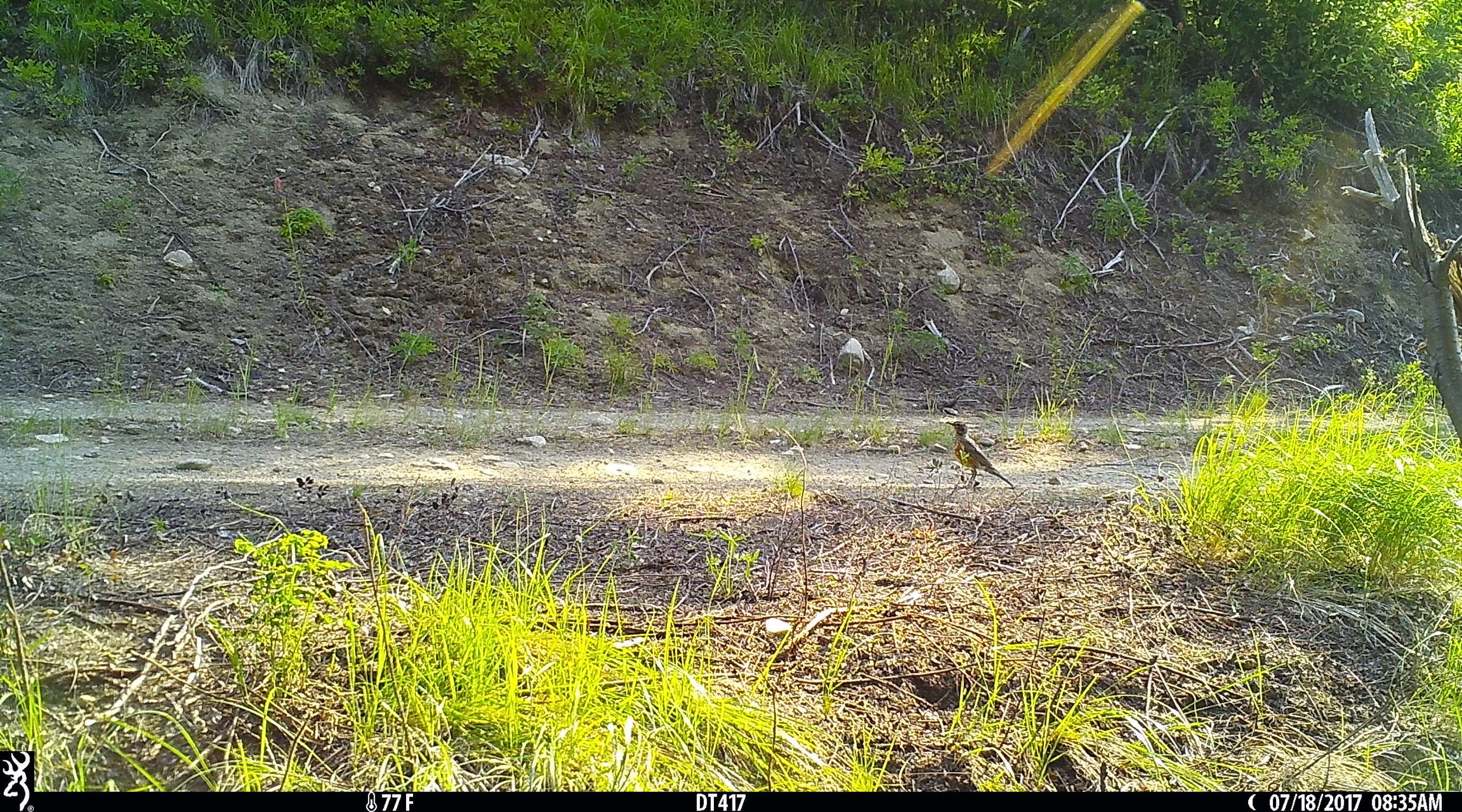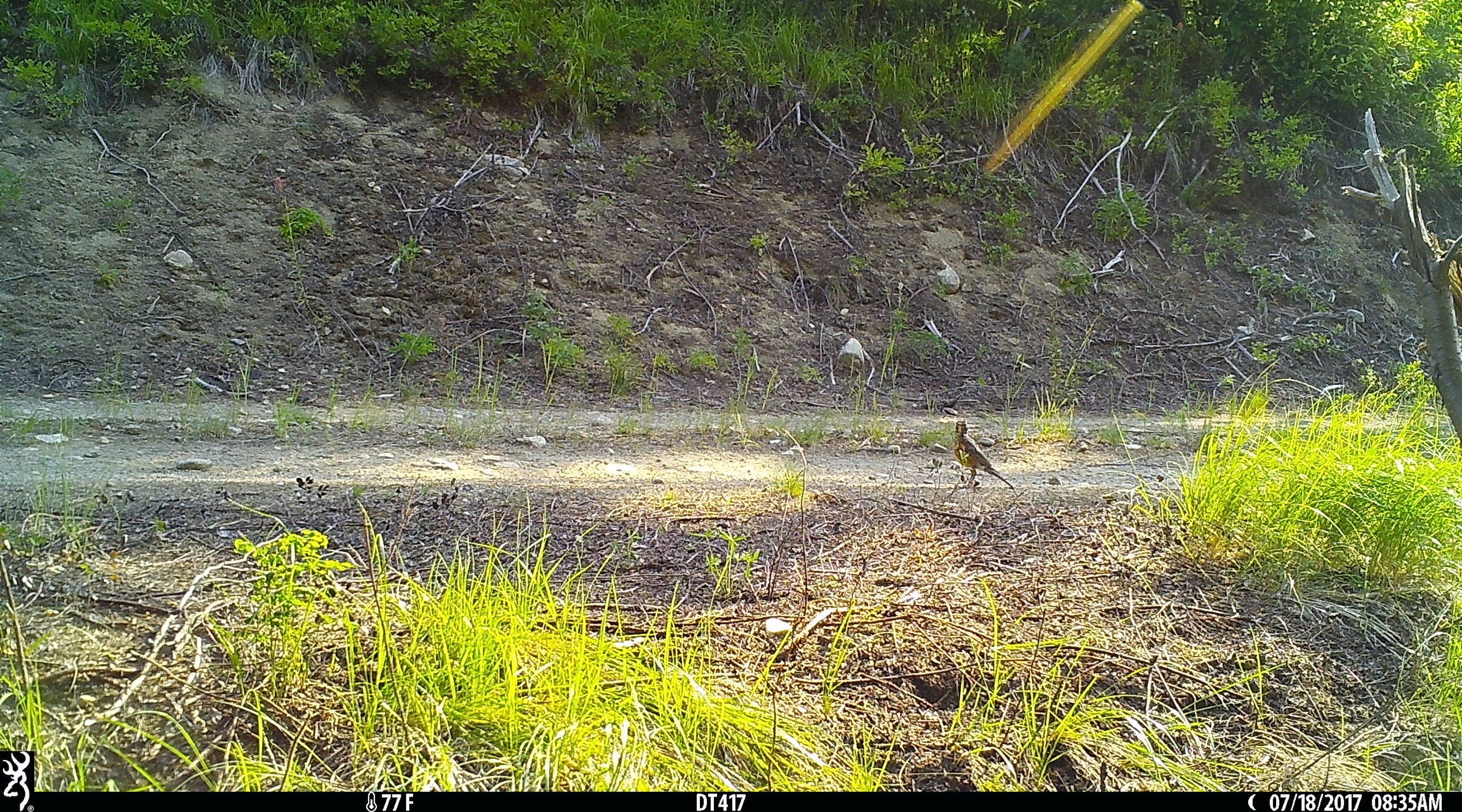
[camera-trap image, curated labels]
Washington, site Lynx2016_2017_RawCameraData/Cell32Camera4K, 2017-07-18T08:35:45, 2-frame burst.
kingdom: Animalia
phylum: Chordata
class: Aves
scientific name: Aves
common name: birds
Aves (birds). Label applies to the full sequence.